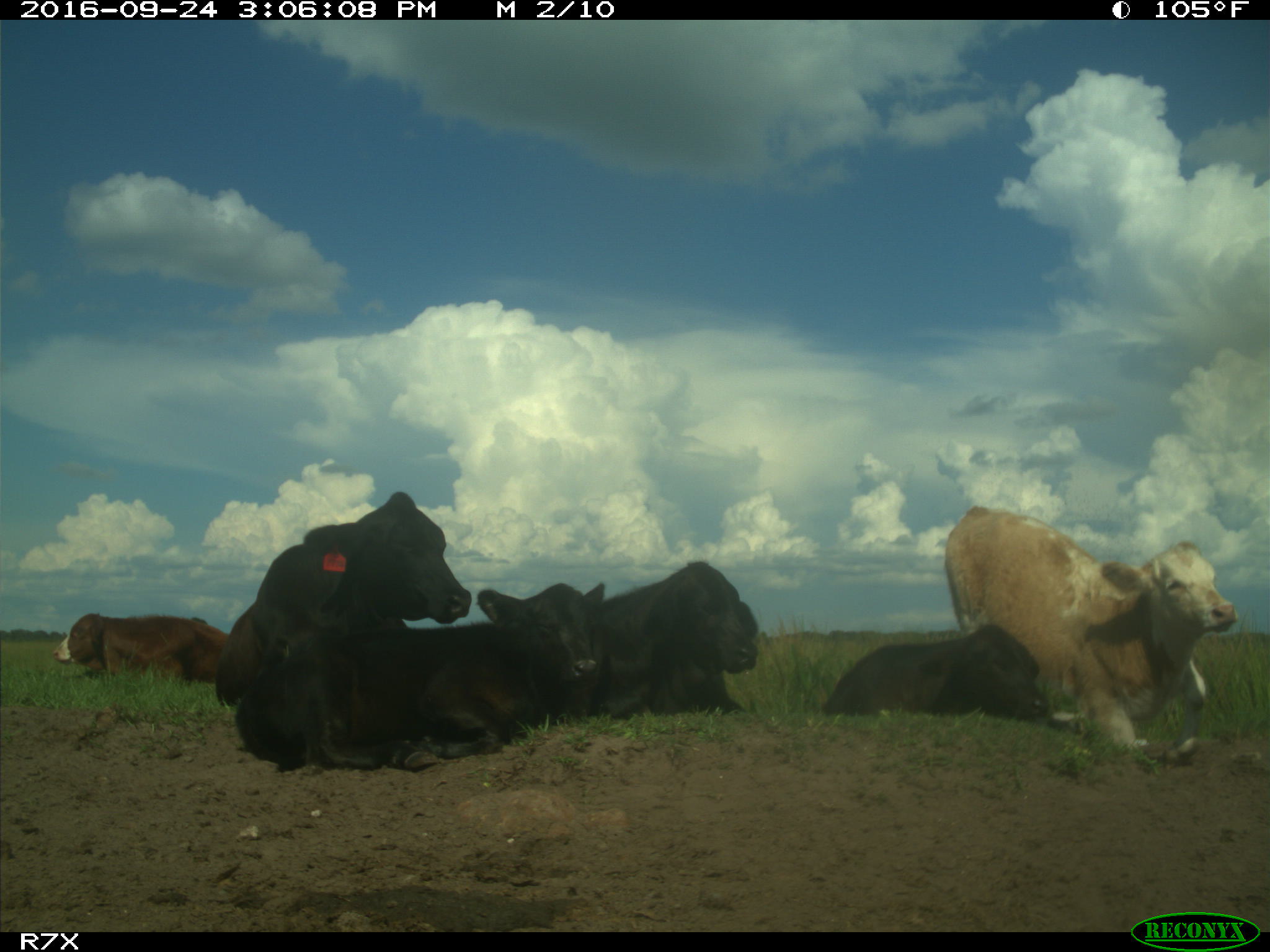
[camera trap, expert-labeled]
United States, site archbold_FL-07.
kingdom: Animalia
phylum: Chordata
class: Mammalia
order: Artiodactyla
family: Bovidae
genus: Bos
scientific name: Bos taurus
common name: domestic cow